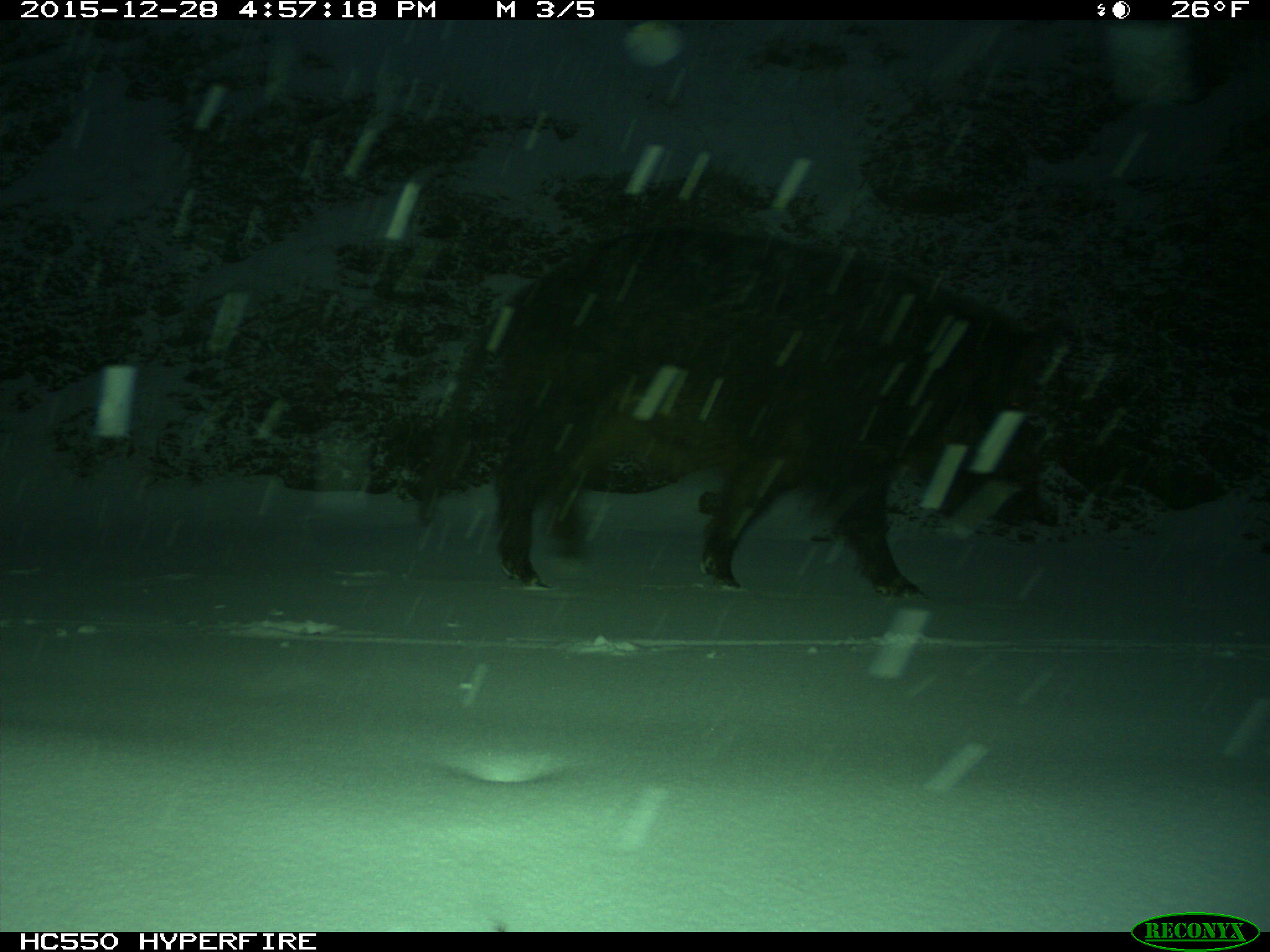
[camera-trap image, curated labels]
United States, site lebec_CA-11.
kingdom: Animalia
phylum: Chordata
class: Mammalia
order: Artiodactyla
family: Suidae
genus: Sus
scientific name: Sus scrofa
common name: wild boar